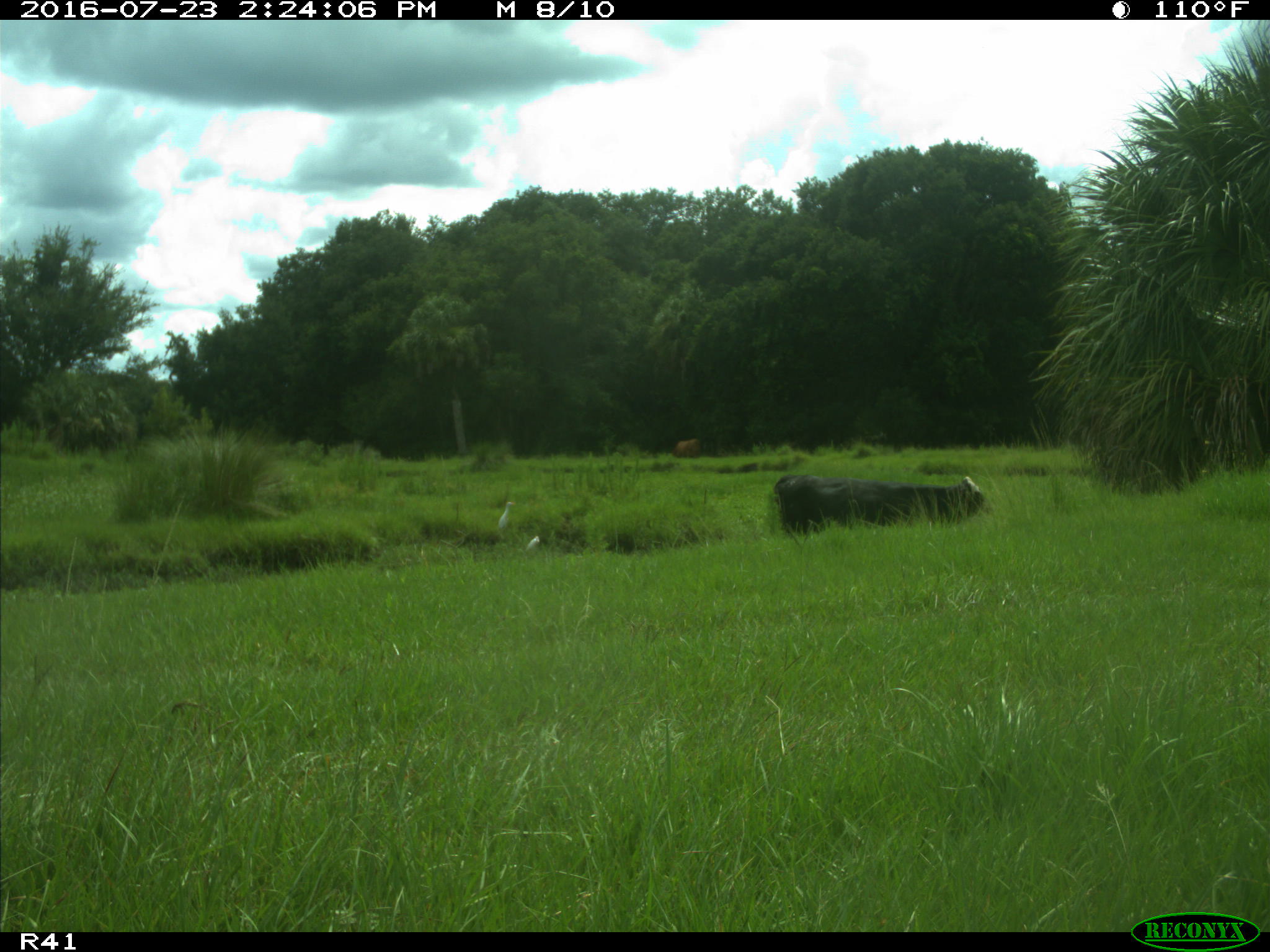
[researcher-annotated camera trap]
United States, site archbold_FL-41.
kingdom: Animalia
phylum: Chordata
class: Mammalia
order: Artiodactyla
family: Bovidae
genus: Bos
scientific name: Bos taurus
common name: domestic cow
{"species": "Bos taurus (domestic cow)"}